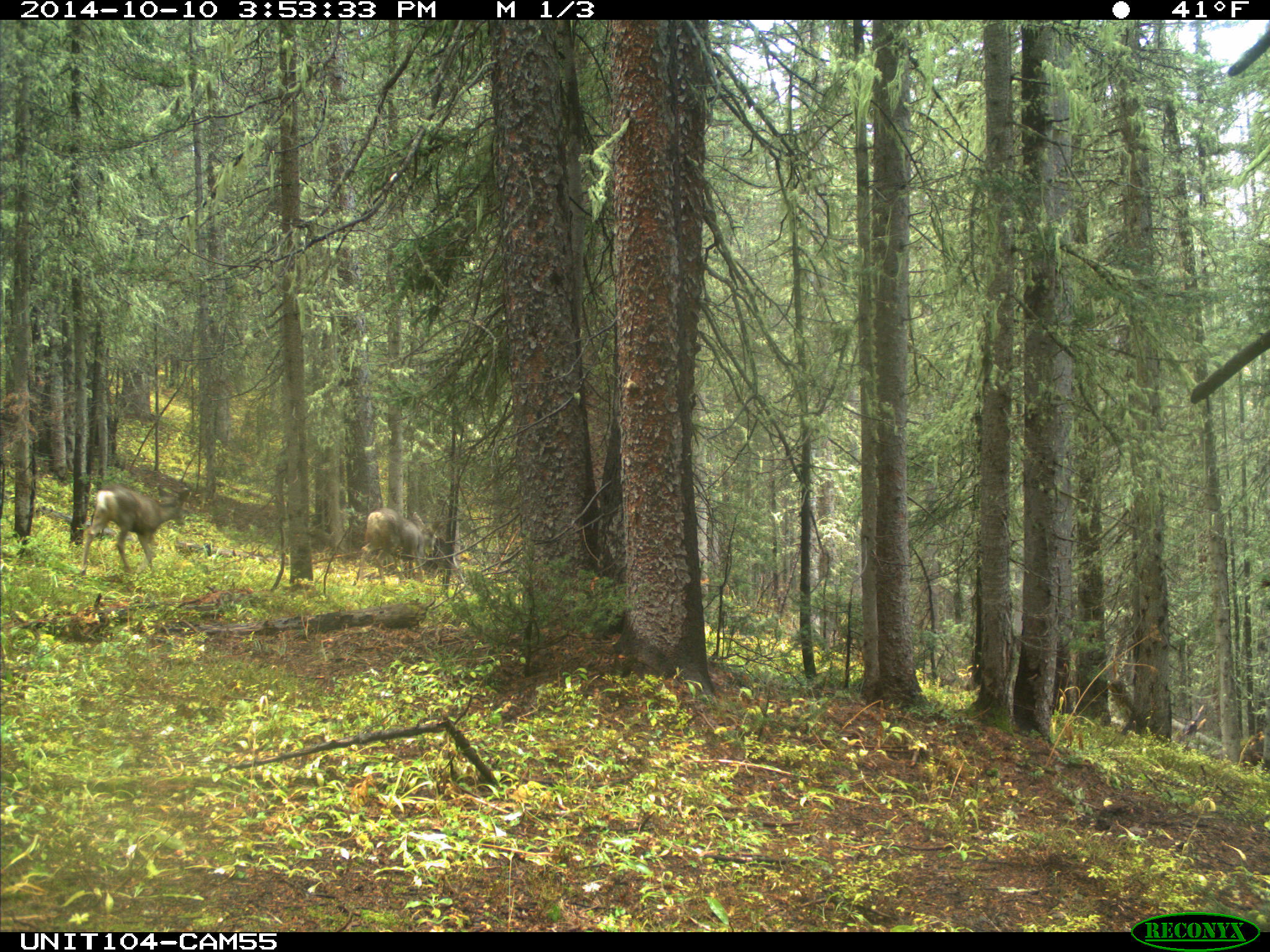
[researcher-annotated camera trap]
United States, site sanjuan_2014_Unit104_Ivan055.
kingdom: Animalia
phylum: Chordata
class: Mammalia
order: Artiodactyla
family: Cervidae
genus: Odocoileus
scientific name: Odocoileus hemionus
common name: mule deer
Odocoileus hemionus (mule deer).